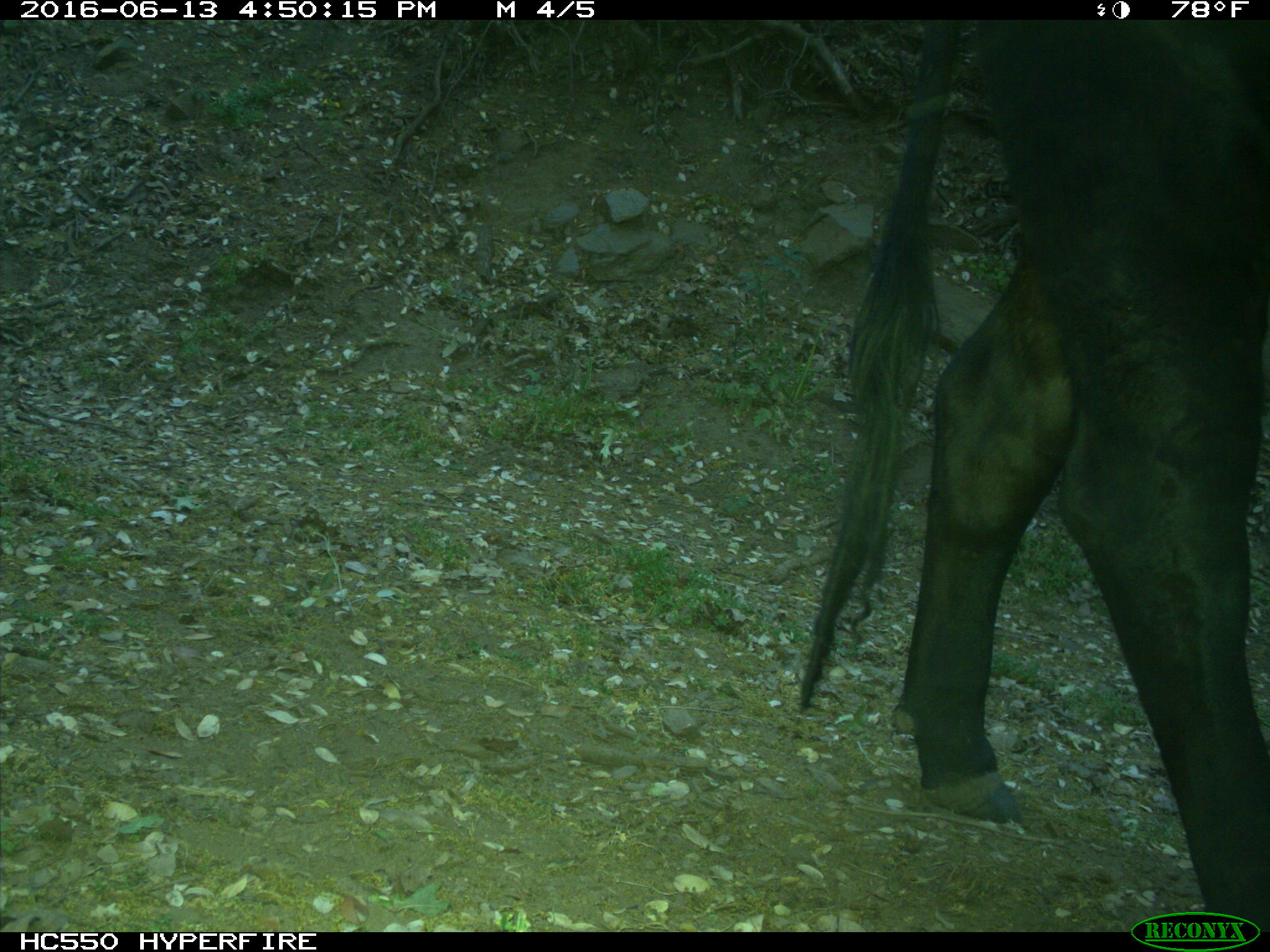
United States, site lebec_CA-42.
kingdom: Animalia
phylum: Chordata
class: Mammalia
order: Artiodactyla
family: Bovidae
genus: Bos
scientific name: Bos taurus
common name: domestic cow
Bos taurus (domestic cow).